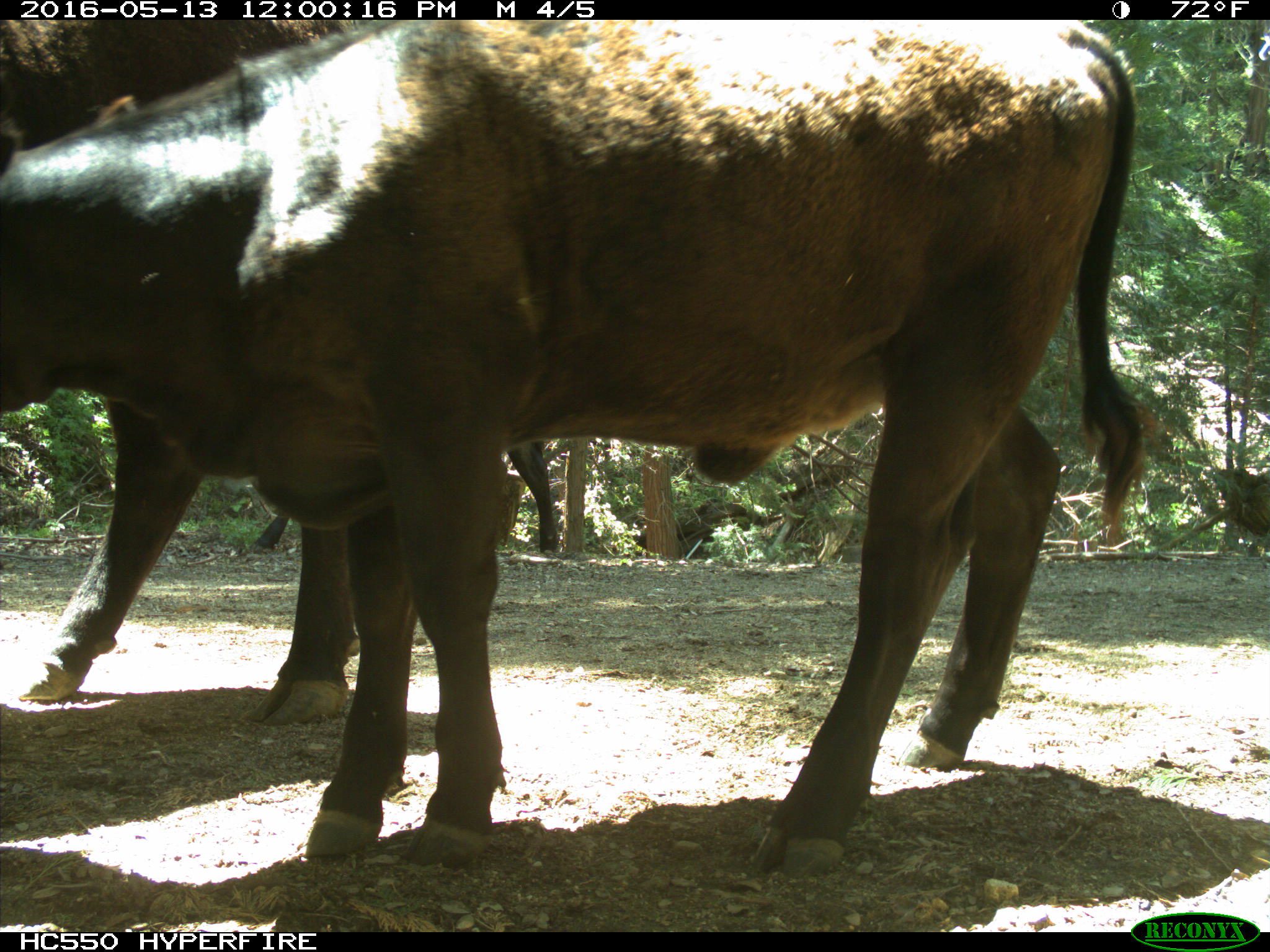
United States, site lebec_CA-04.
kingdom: Animalia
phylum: Chordata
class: Mammalia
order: Artiodactyla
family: Bovidae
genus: Bos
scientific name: Bos taurus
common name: domestic cow